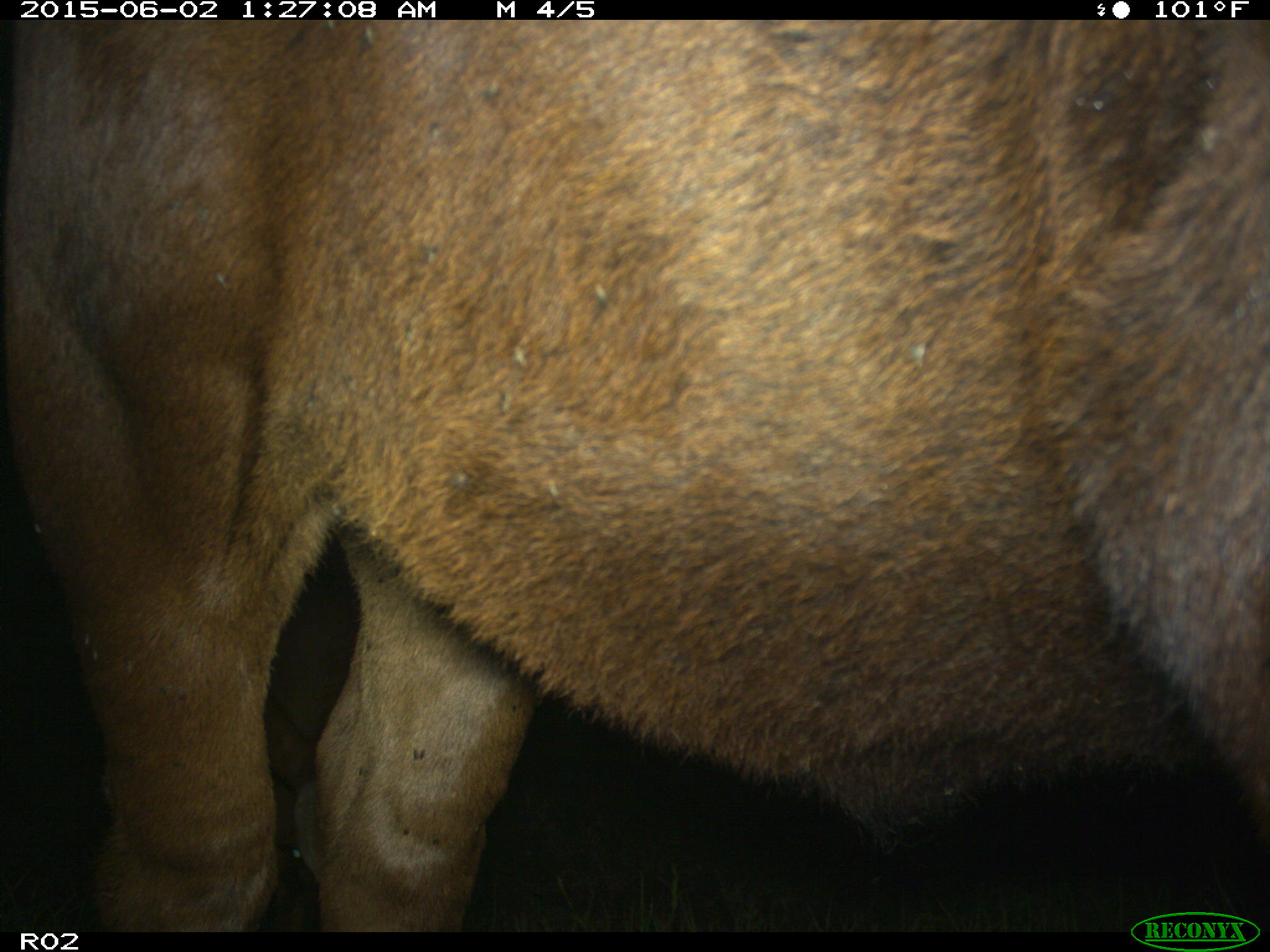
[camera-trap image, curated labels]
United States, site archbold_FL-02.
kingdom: Animalia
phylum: Chordata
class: Mammalia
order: Artiodactyla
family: Bovidae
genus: Bos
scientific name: Bos taurus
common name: domestic cow